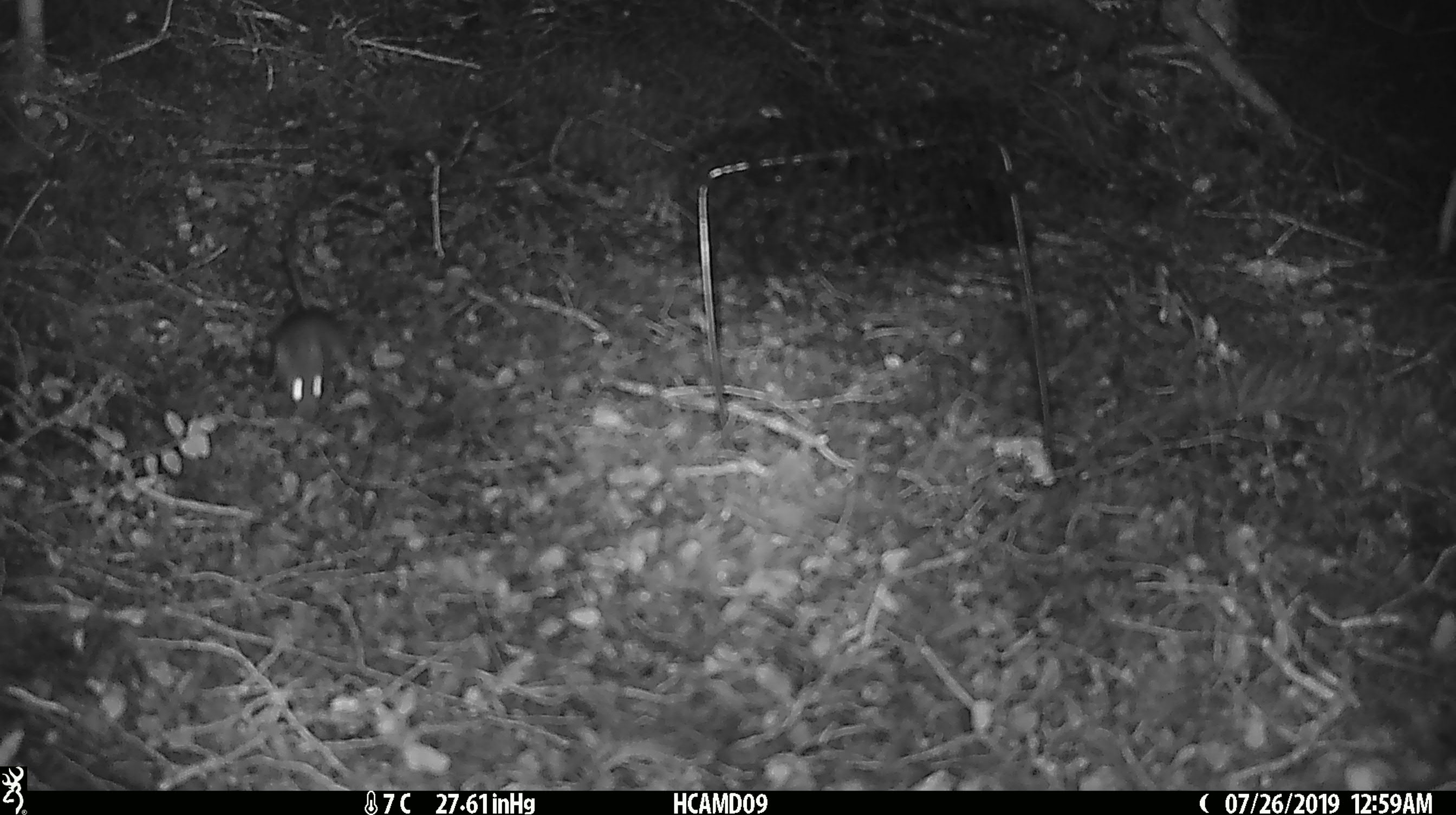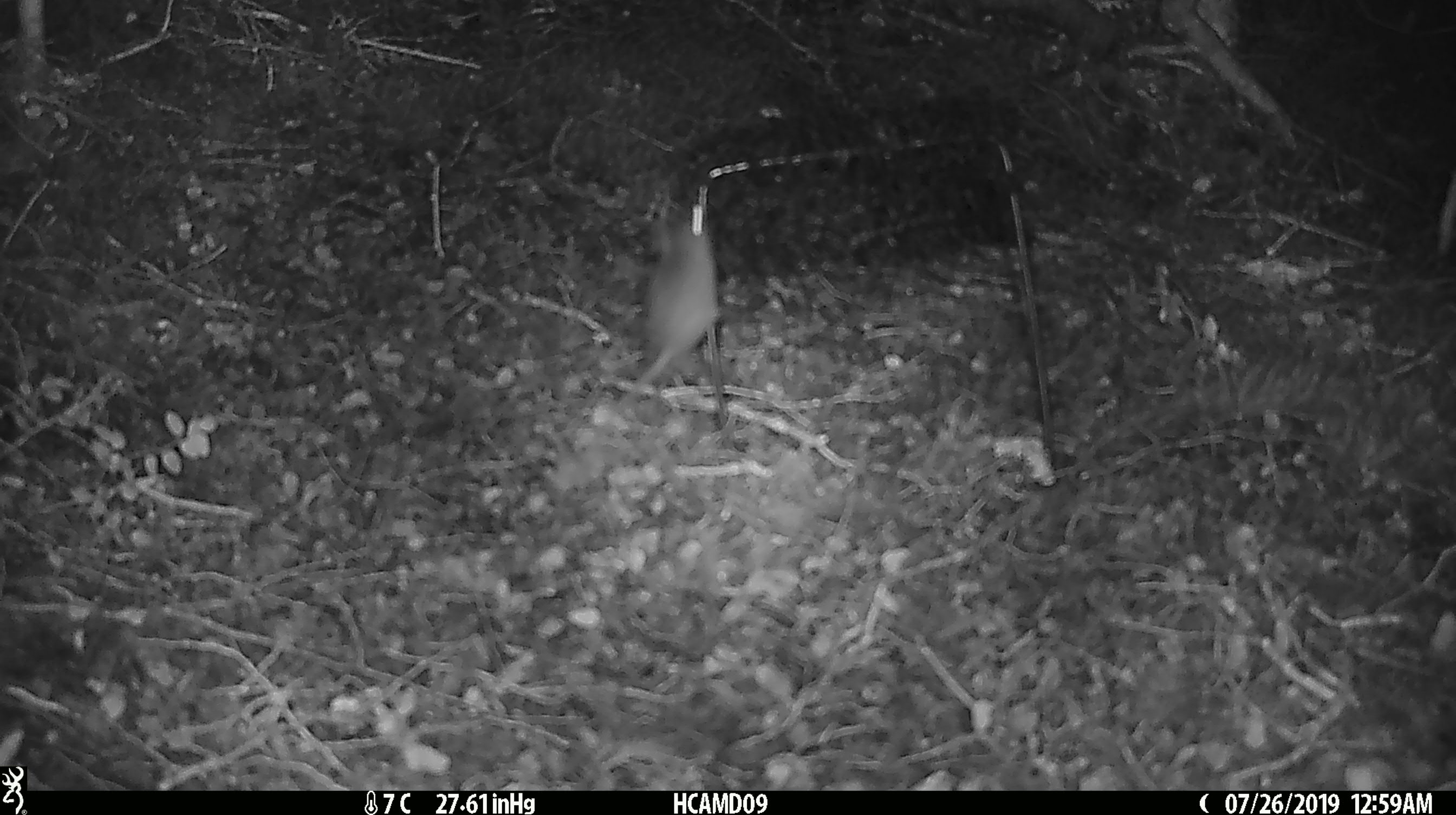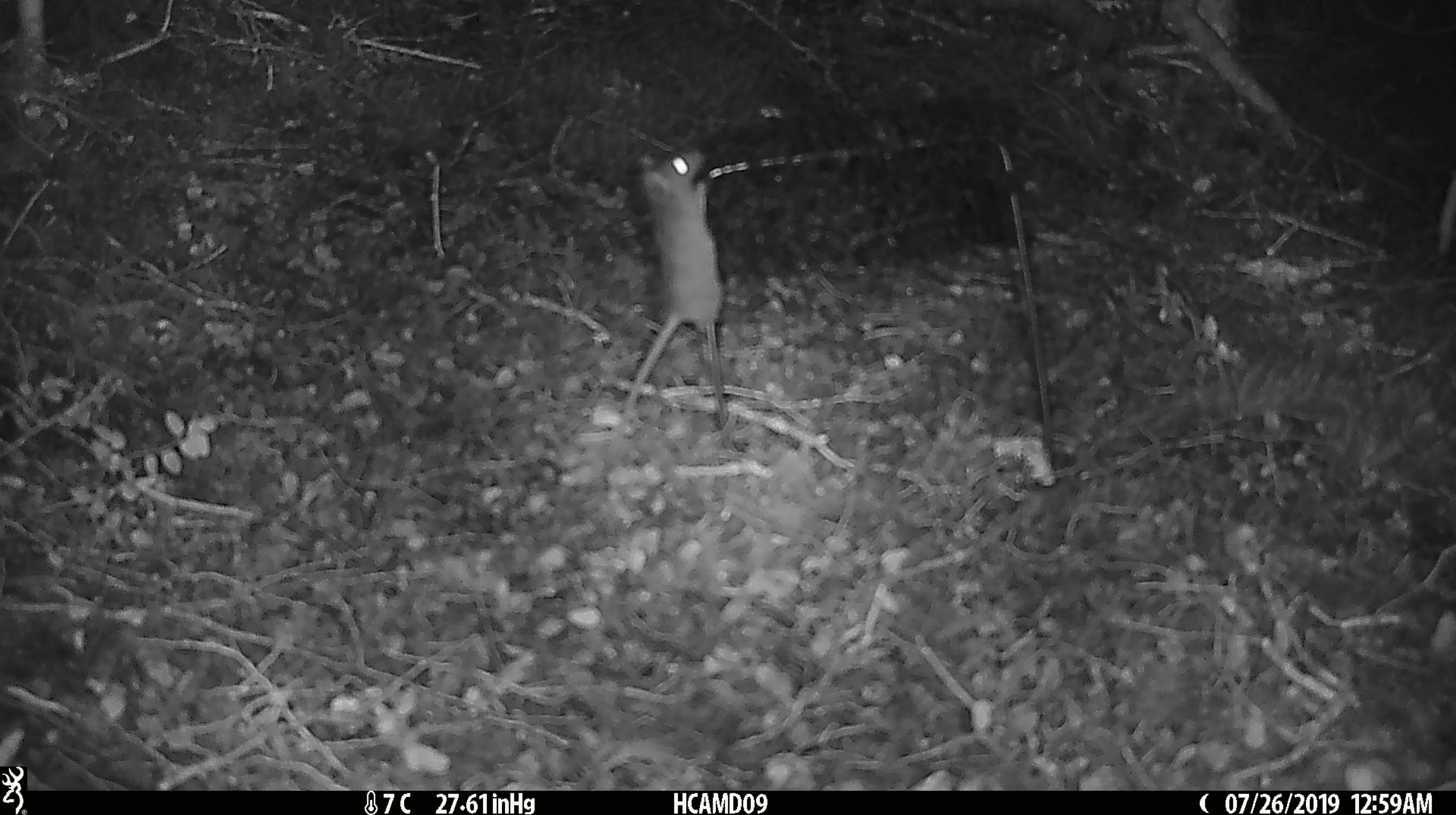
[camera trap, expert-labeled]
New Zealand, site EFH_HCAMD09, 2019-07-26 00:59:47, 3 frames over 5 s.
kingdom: Animalia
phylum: Chordata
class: Mammalia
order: Rodentia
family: Muridae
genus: Mus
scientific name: Mus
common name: mouse